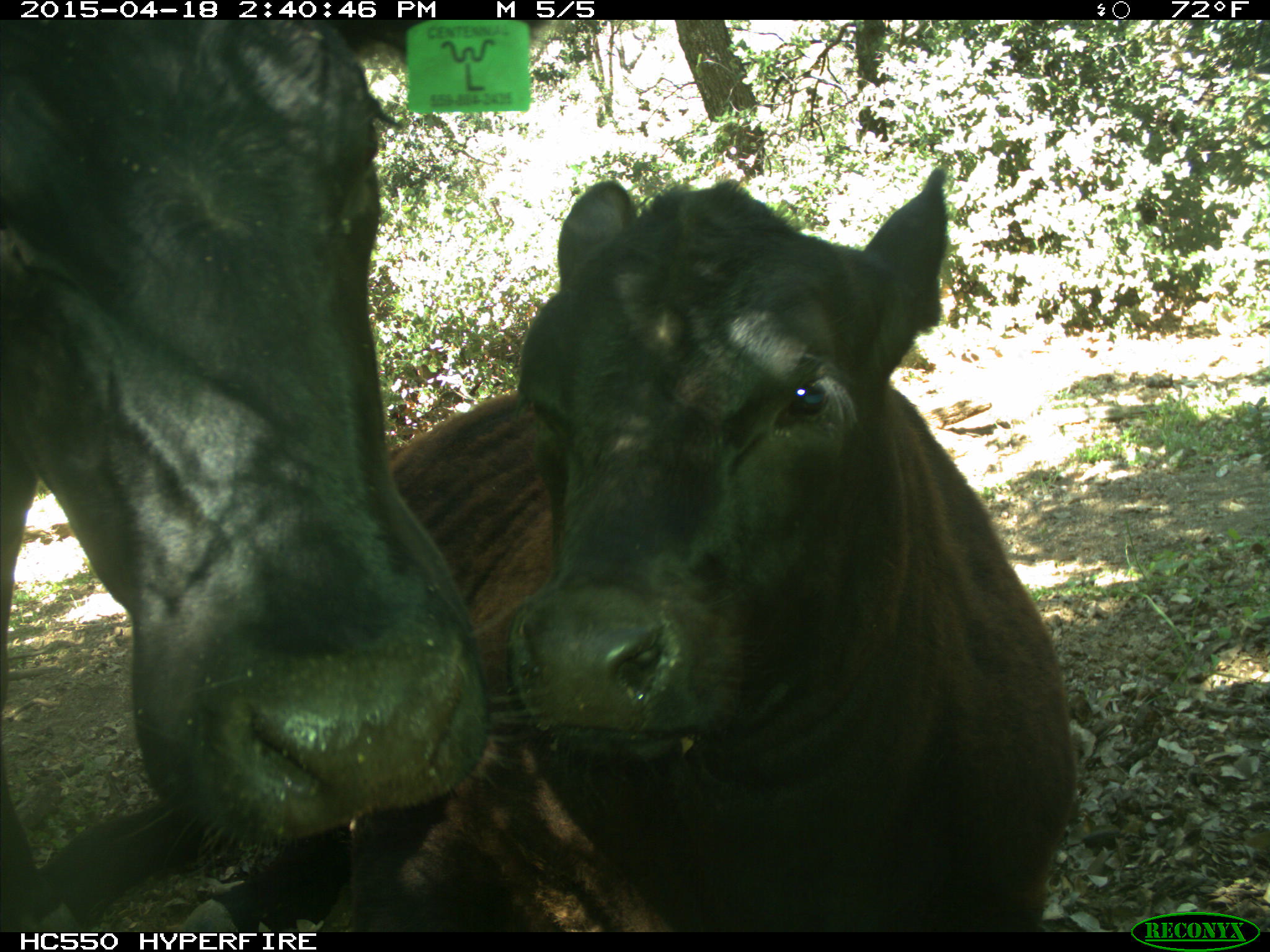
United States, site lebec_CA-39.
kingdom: Animalia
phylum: Chordata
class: Mammalia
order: Artiodactyla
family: Bovidae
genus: Bos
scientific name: Bos taurus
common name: domestic cow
Bos taurus (domestic cow).